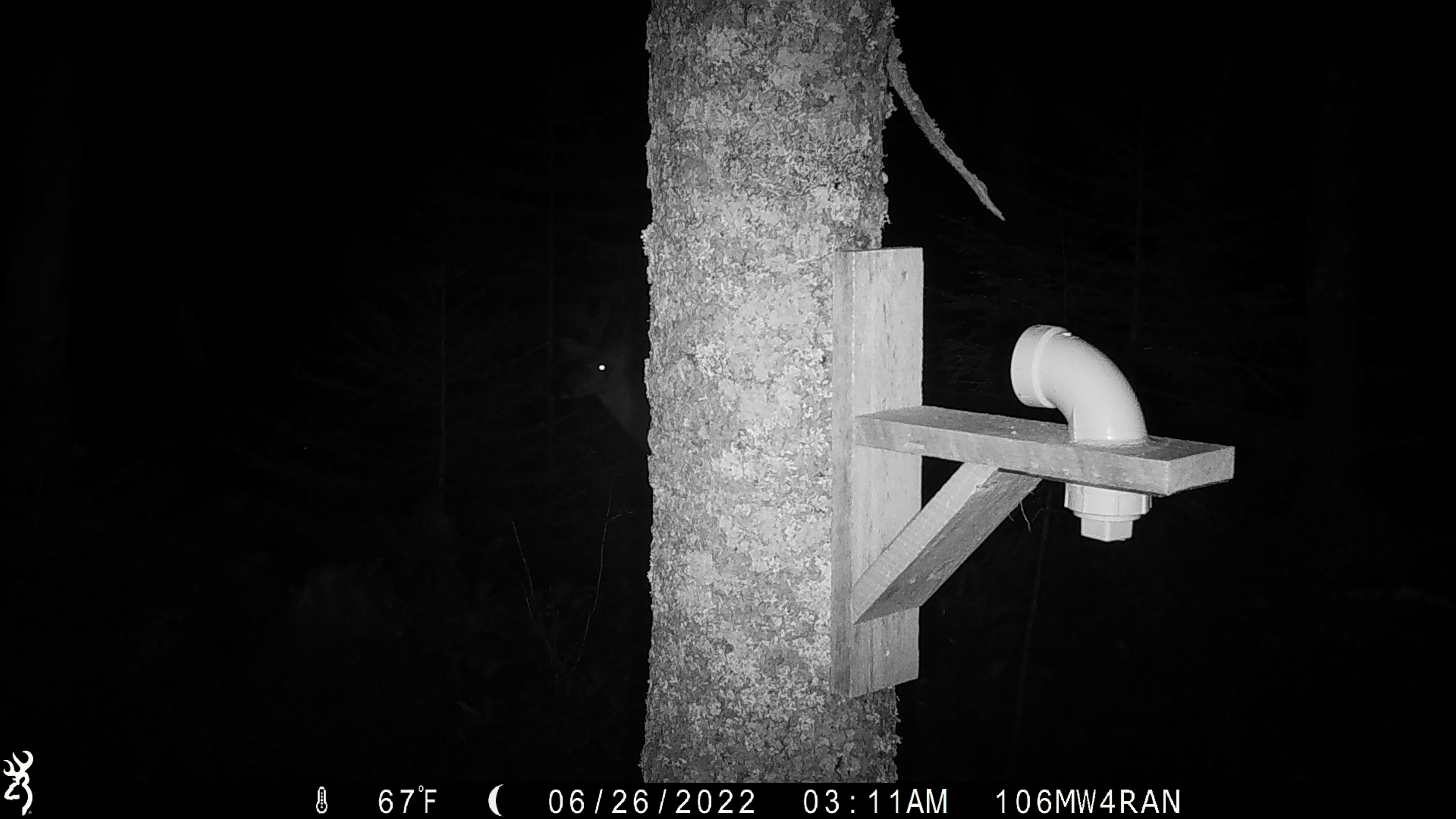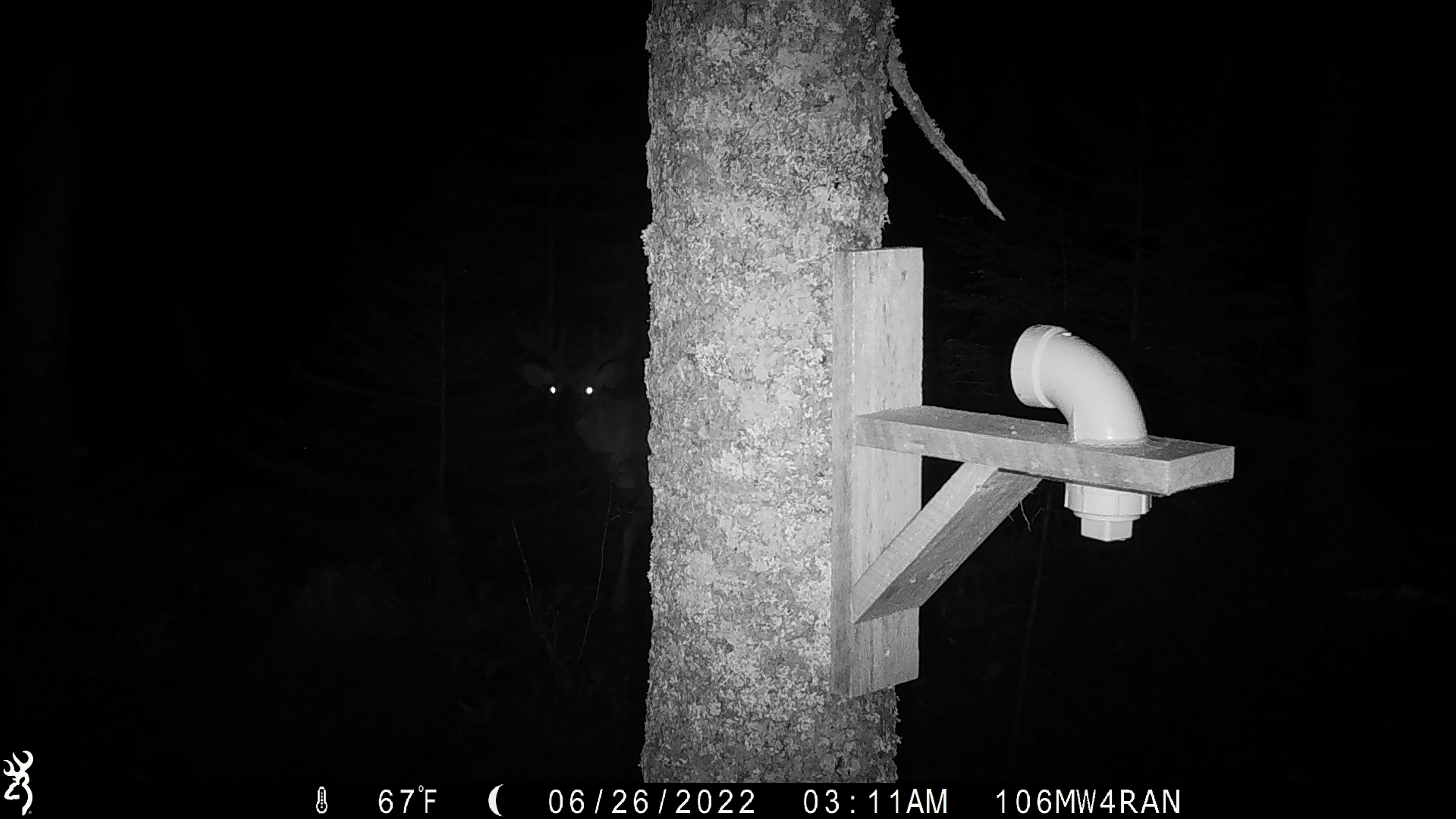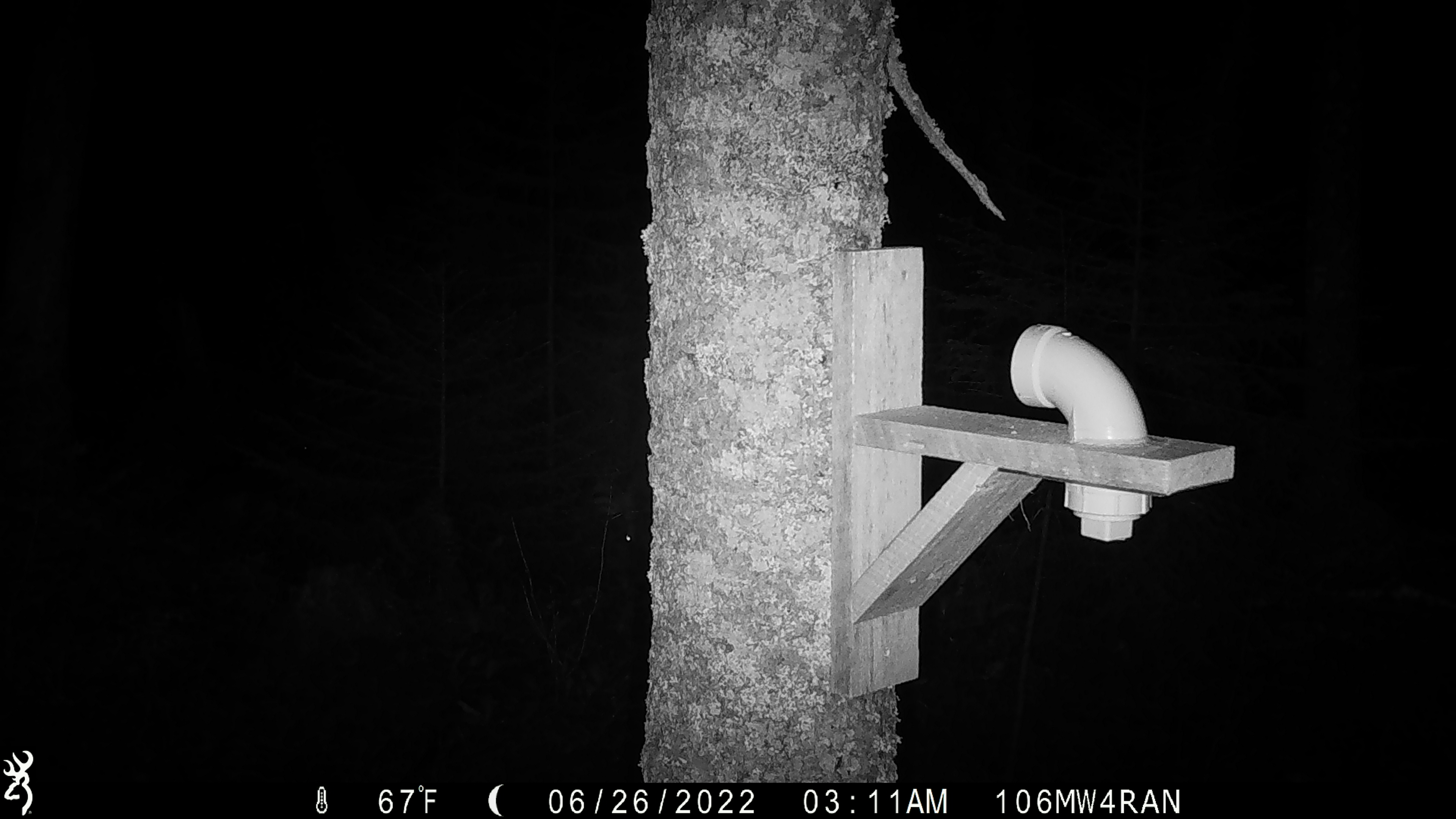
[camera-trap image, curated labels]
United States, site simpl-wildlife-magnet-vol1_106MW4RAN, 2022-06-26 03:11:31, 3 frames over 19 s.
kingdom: Animalia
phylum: Chordata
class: Mammalia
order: Artiodactyla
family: Cervidae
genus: Odocoileus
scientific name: Odocoileus virginianus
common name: white-tailed deer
White-tailed deer (Odocoileus virginianus).